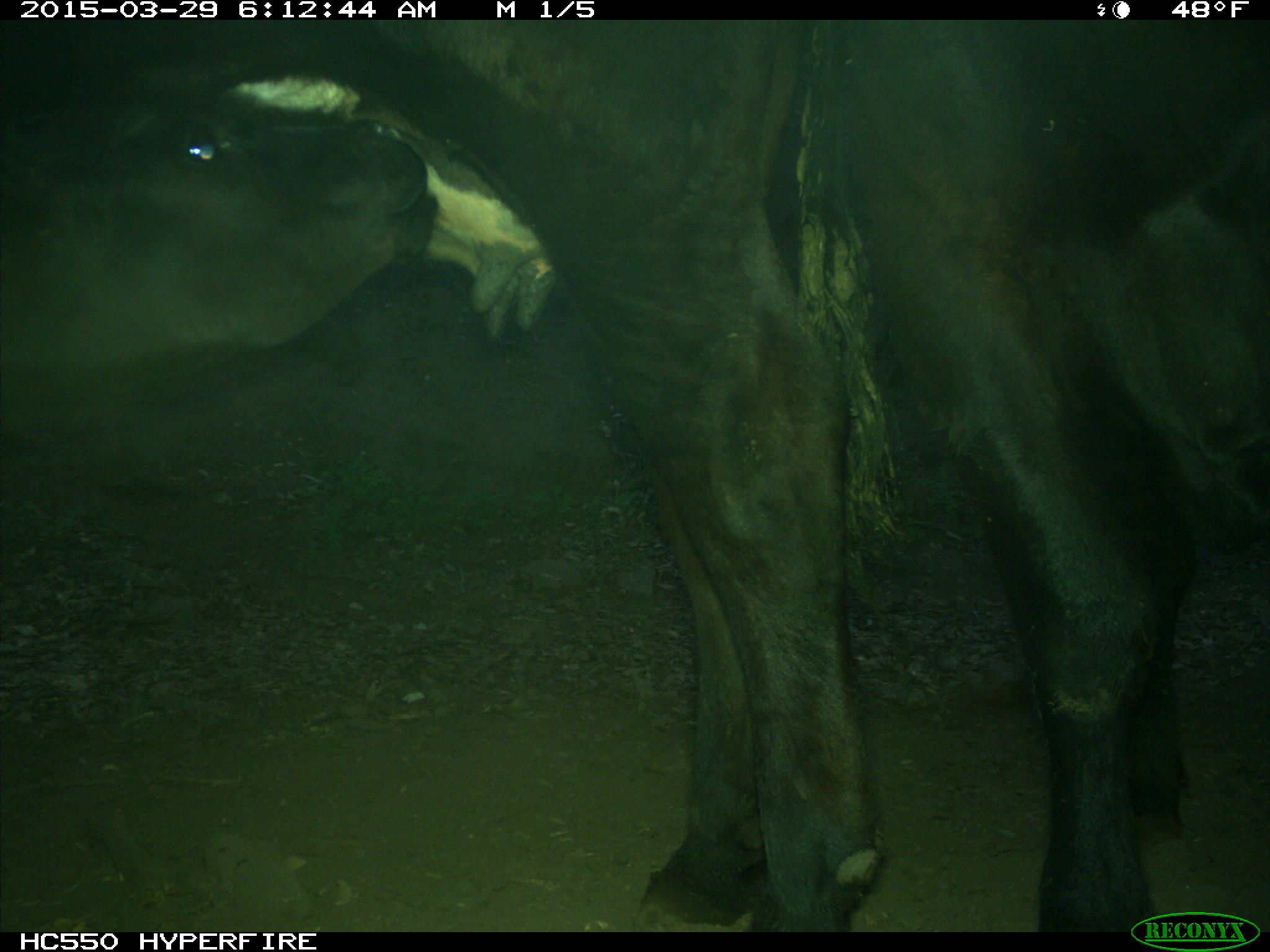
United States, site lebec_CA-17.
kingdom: Animalia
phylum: Chordata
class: Mammalia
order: Artiodactyla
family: Bovidae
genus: Bos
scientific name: Bos taurus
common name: domestic cow